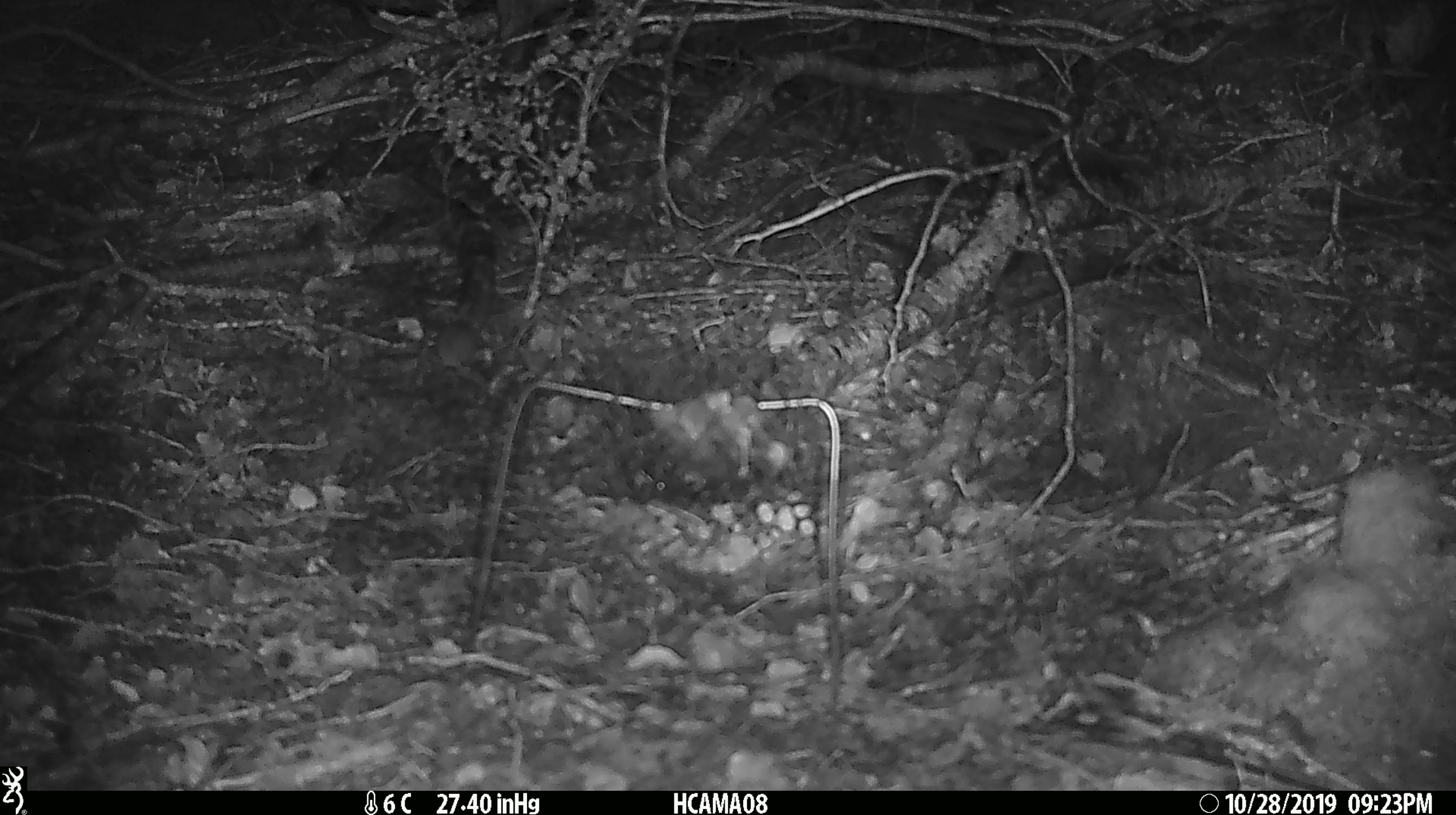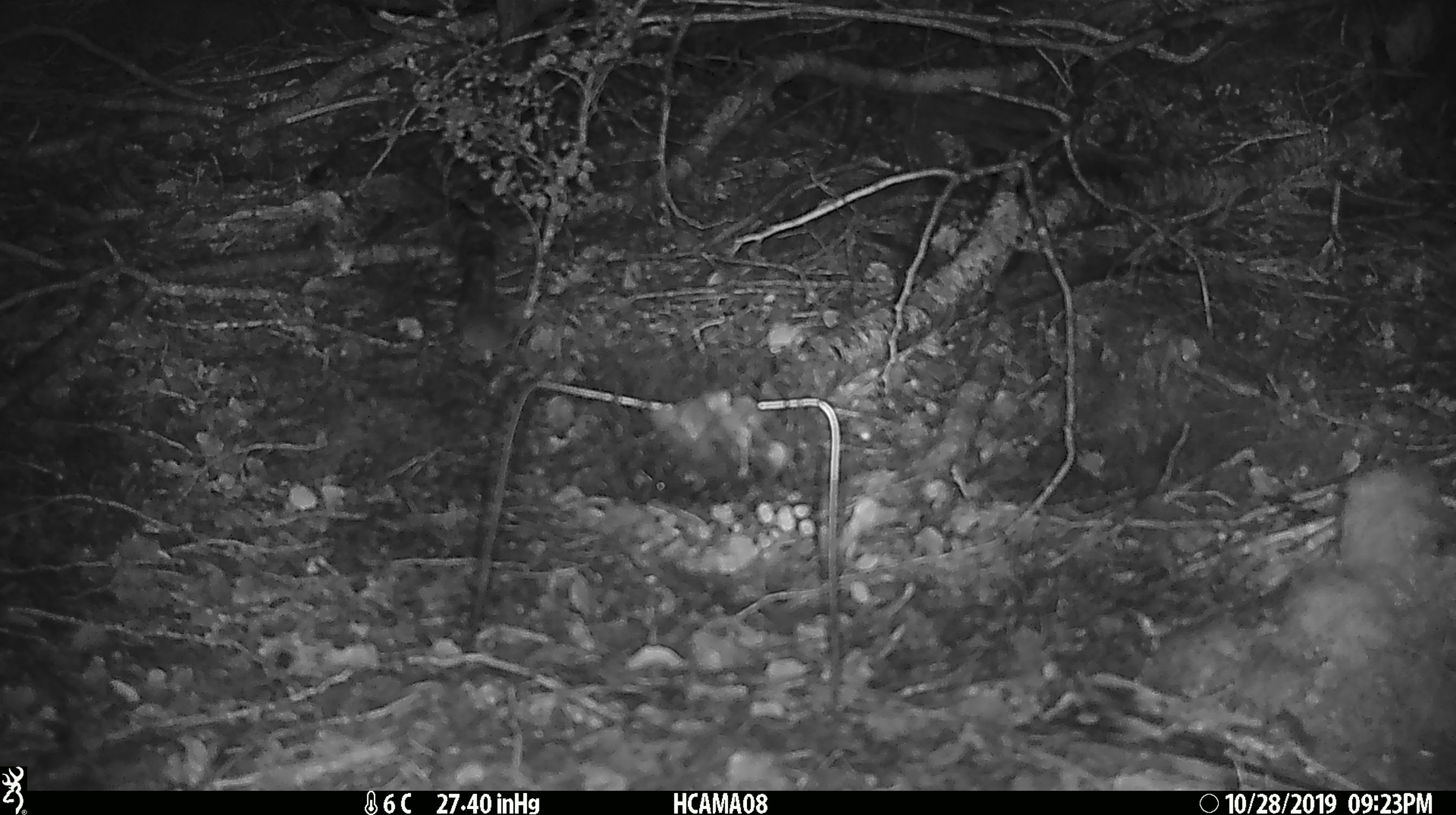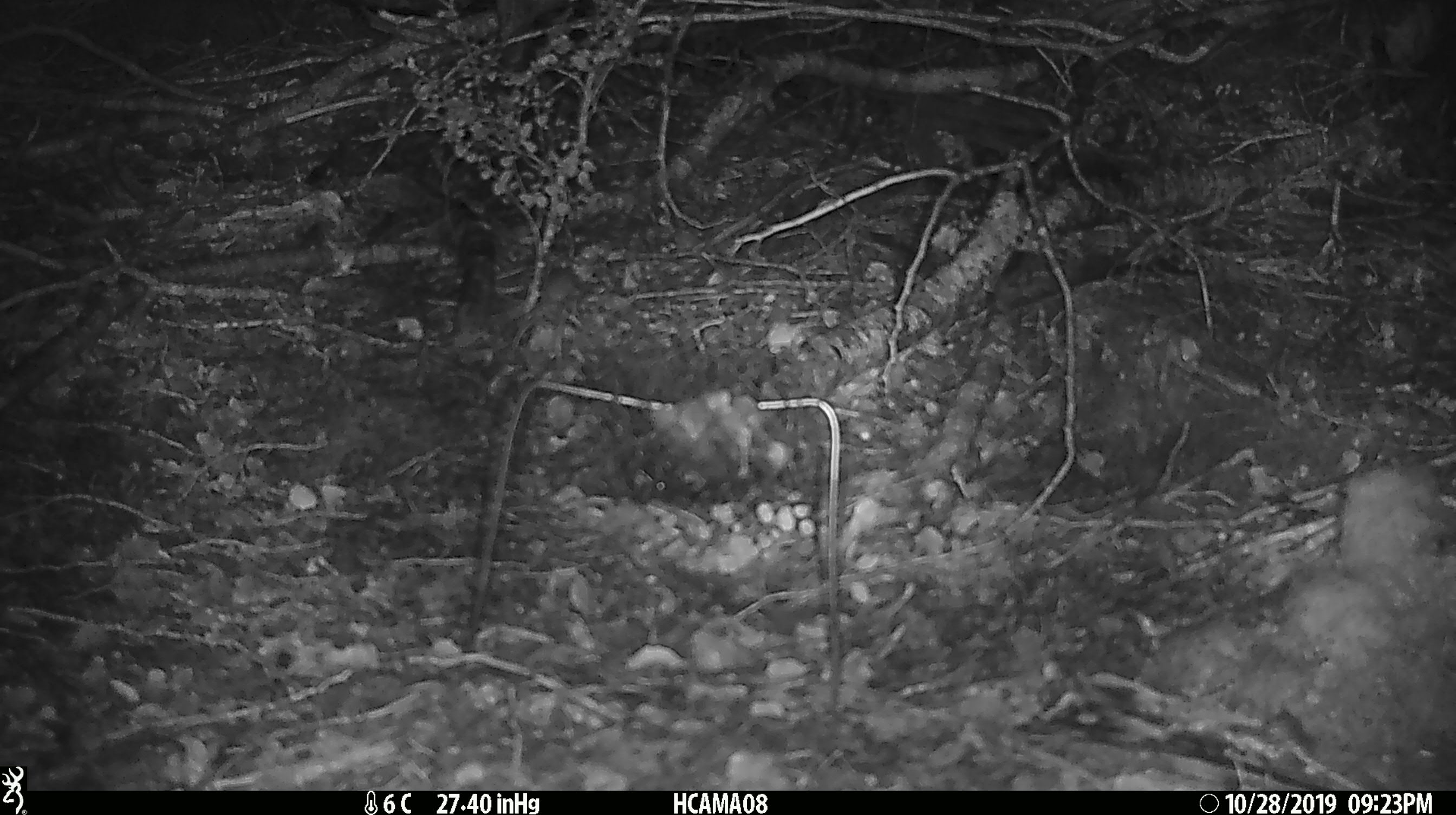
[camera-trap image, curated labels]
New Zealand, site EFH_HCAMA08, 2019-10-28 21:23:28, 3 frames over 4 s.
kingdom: Animalia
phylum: Chordata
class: Mammalia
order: Rodentia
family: Muridae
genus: Mus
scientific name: Mus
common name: mouse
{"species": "mouse (Mus)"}